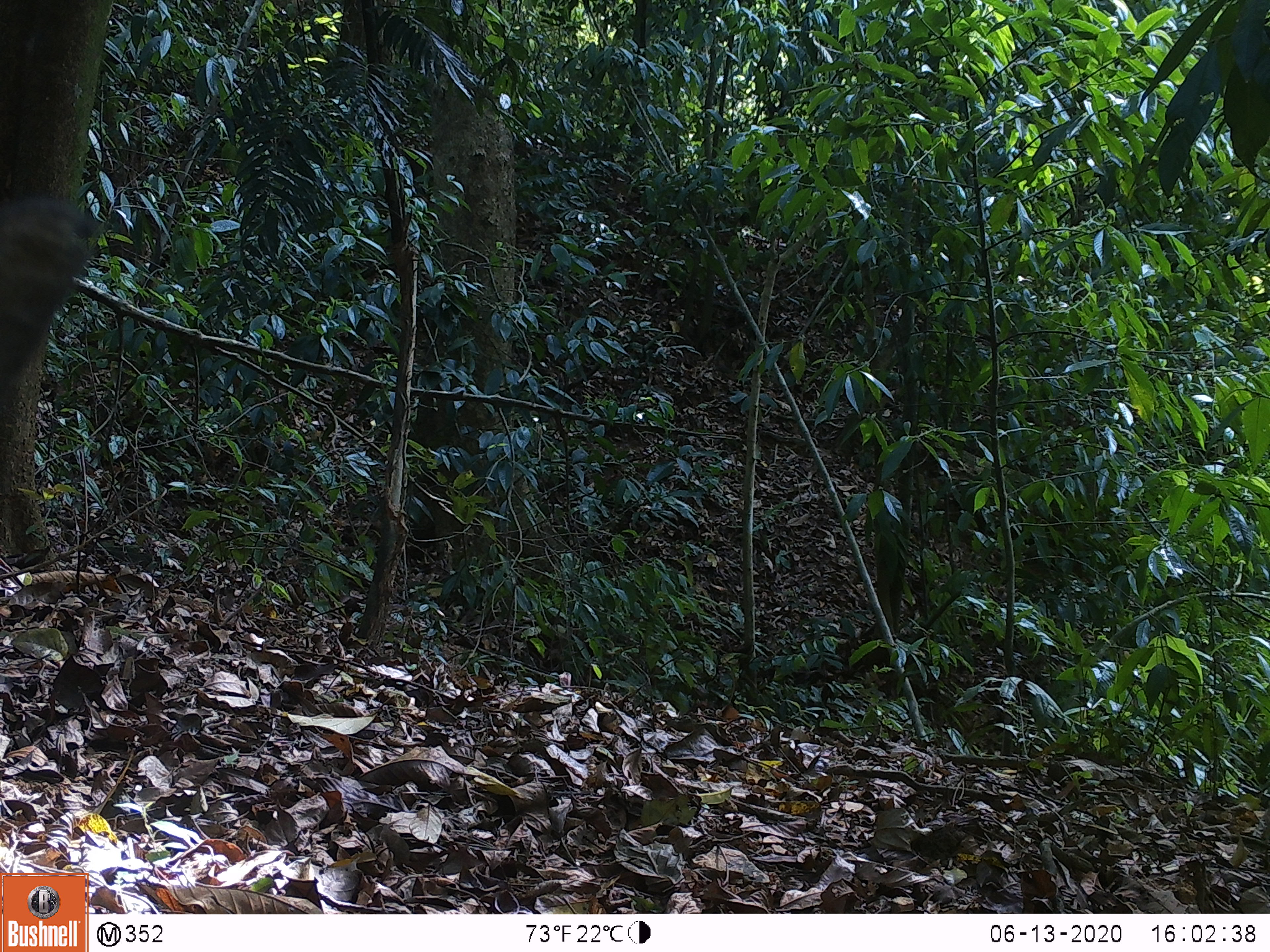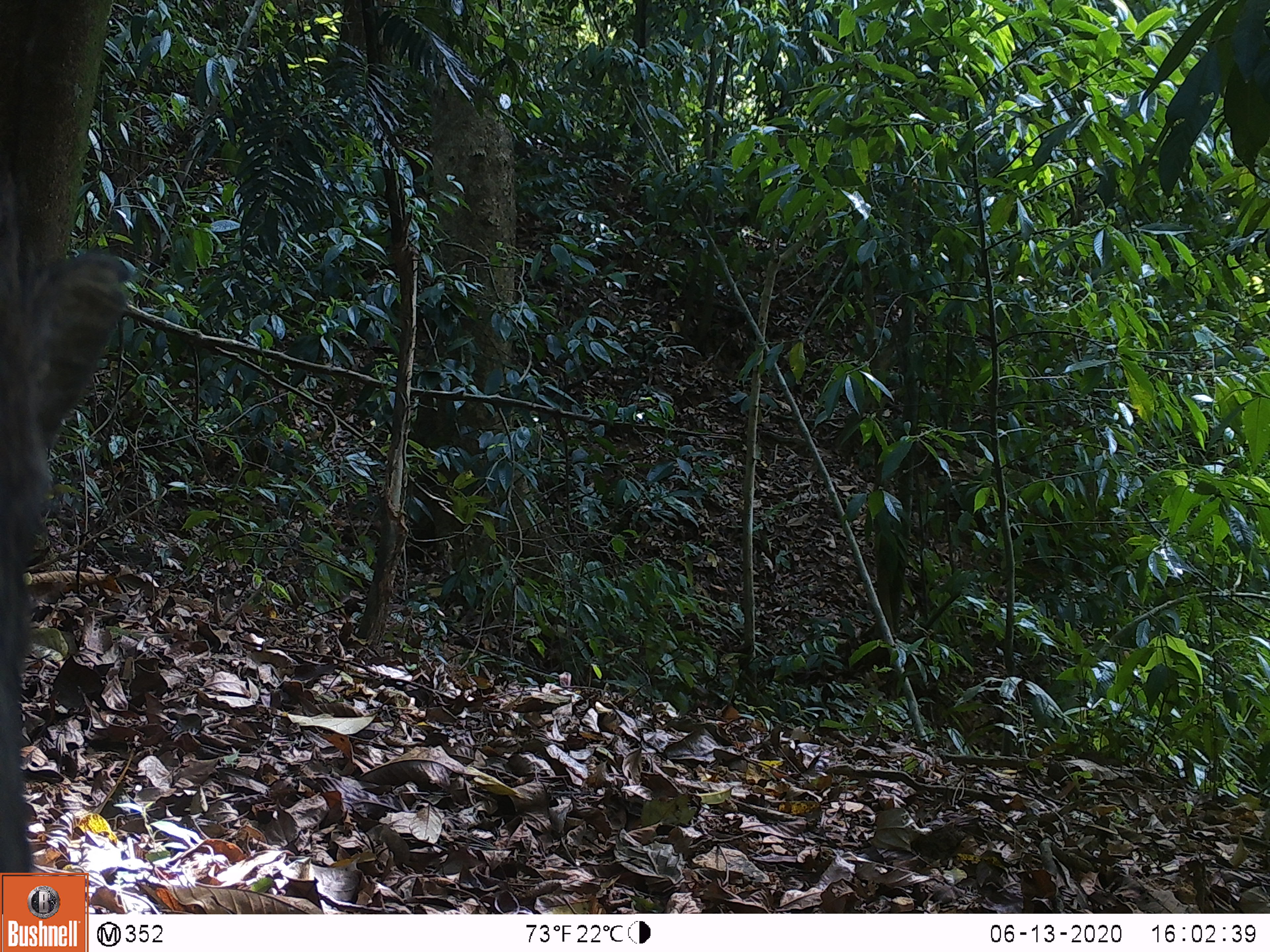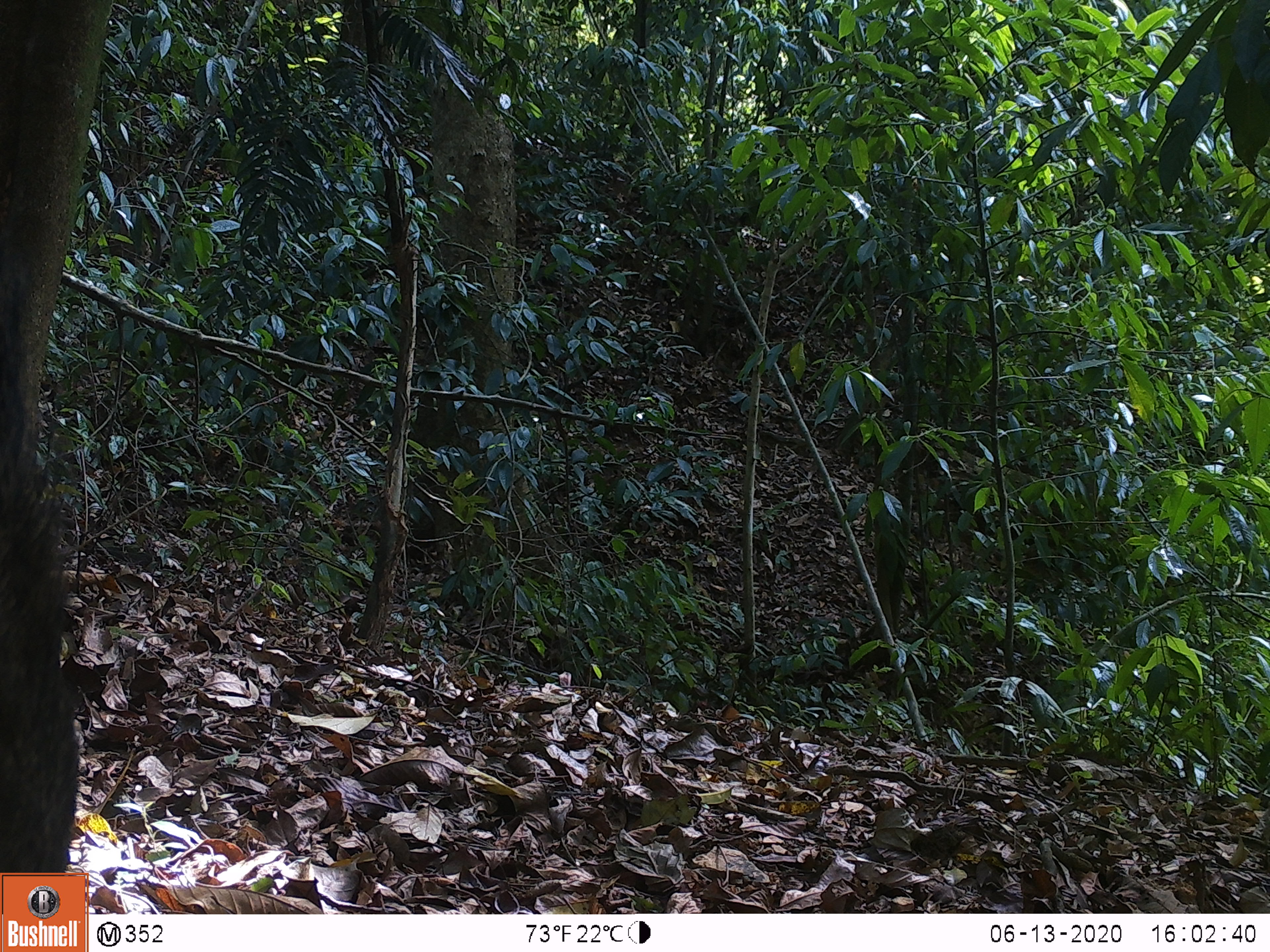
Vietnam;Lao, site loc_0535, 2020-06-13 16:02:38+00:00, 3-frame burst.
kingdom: Animalia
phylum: Chordata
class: Mammalia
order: Artiodactyla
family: Suidae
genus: Sus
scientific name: Sus scrofa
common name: eurasian wild pig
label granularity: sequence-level